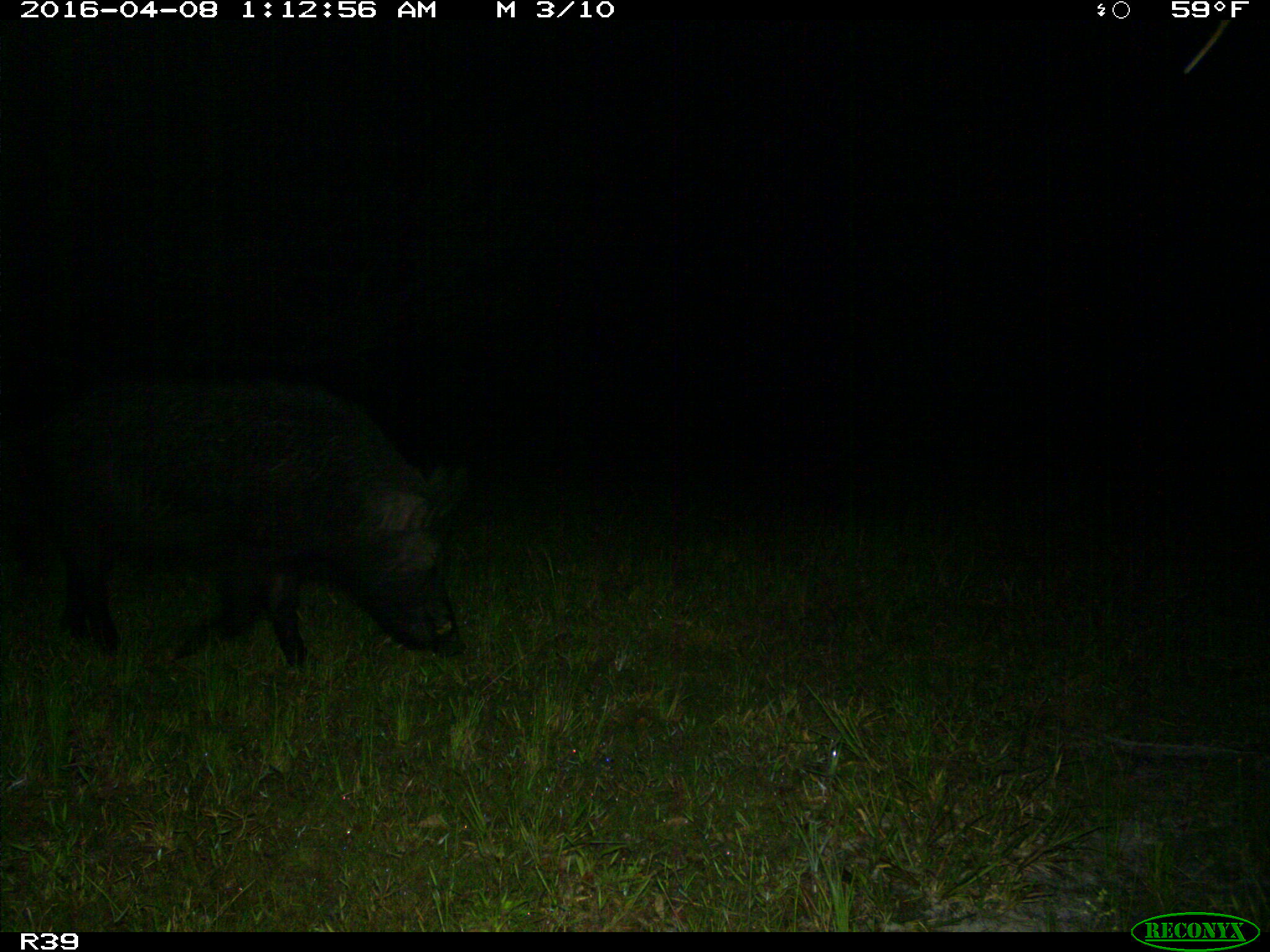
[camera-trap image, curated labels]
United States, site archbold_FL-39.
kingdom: Animalia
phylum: Chordata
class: Mammalia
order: Artiodactyla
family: Suidae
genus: Sus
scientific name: Sus scrofa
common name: wild boar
Sus scrofa (wild boar).